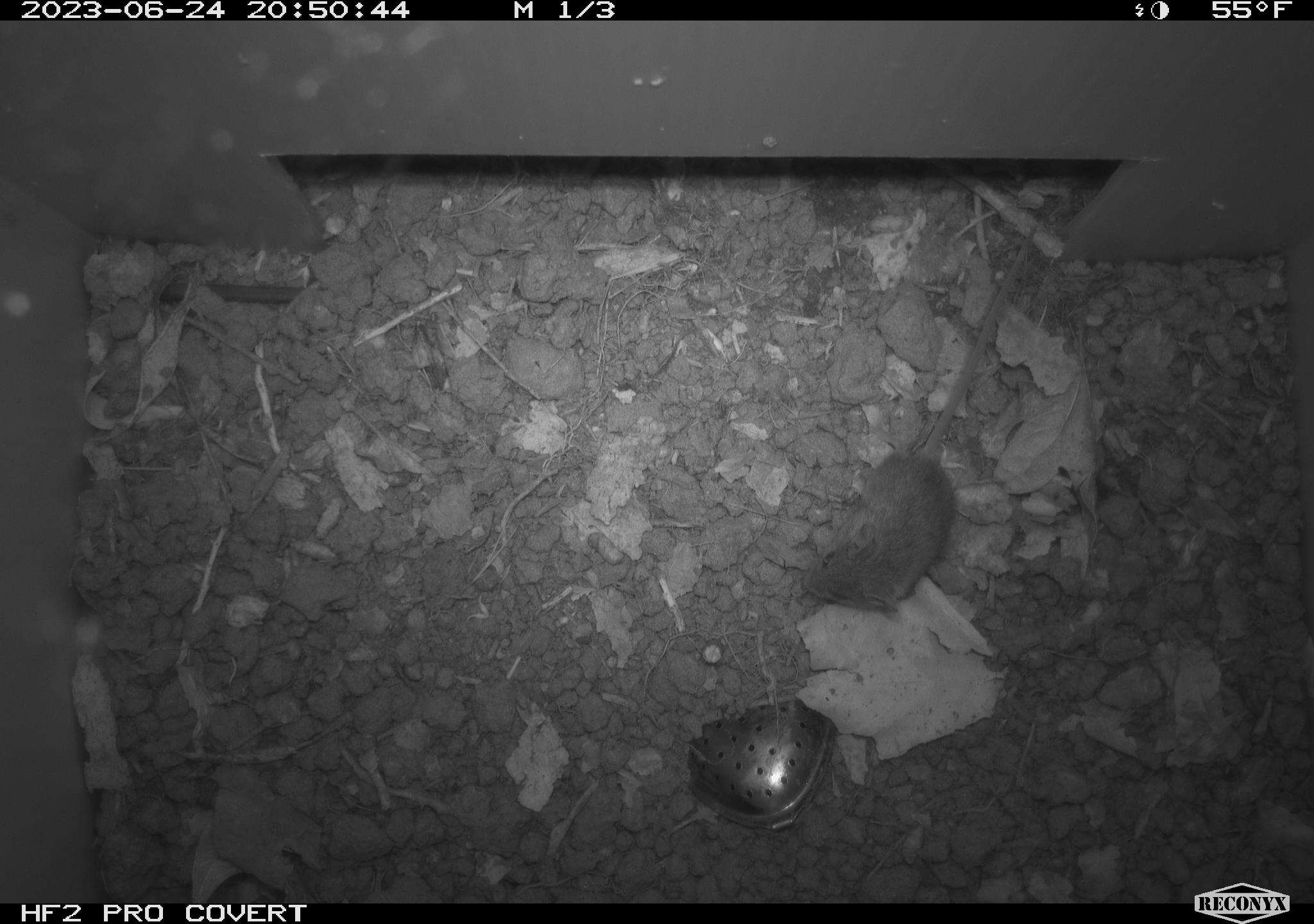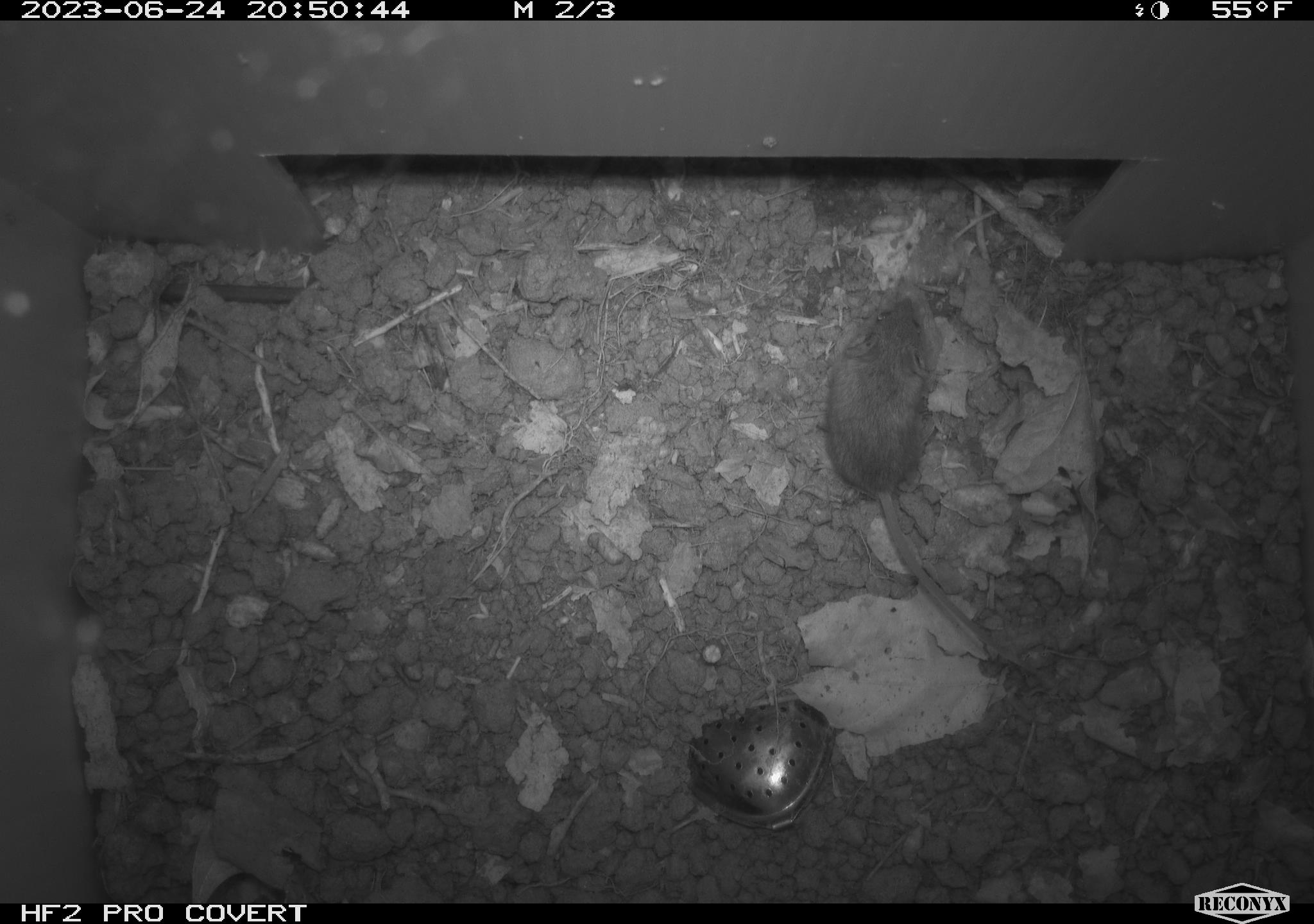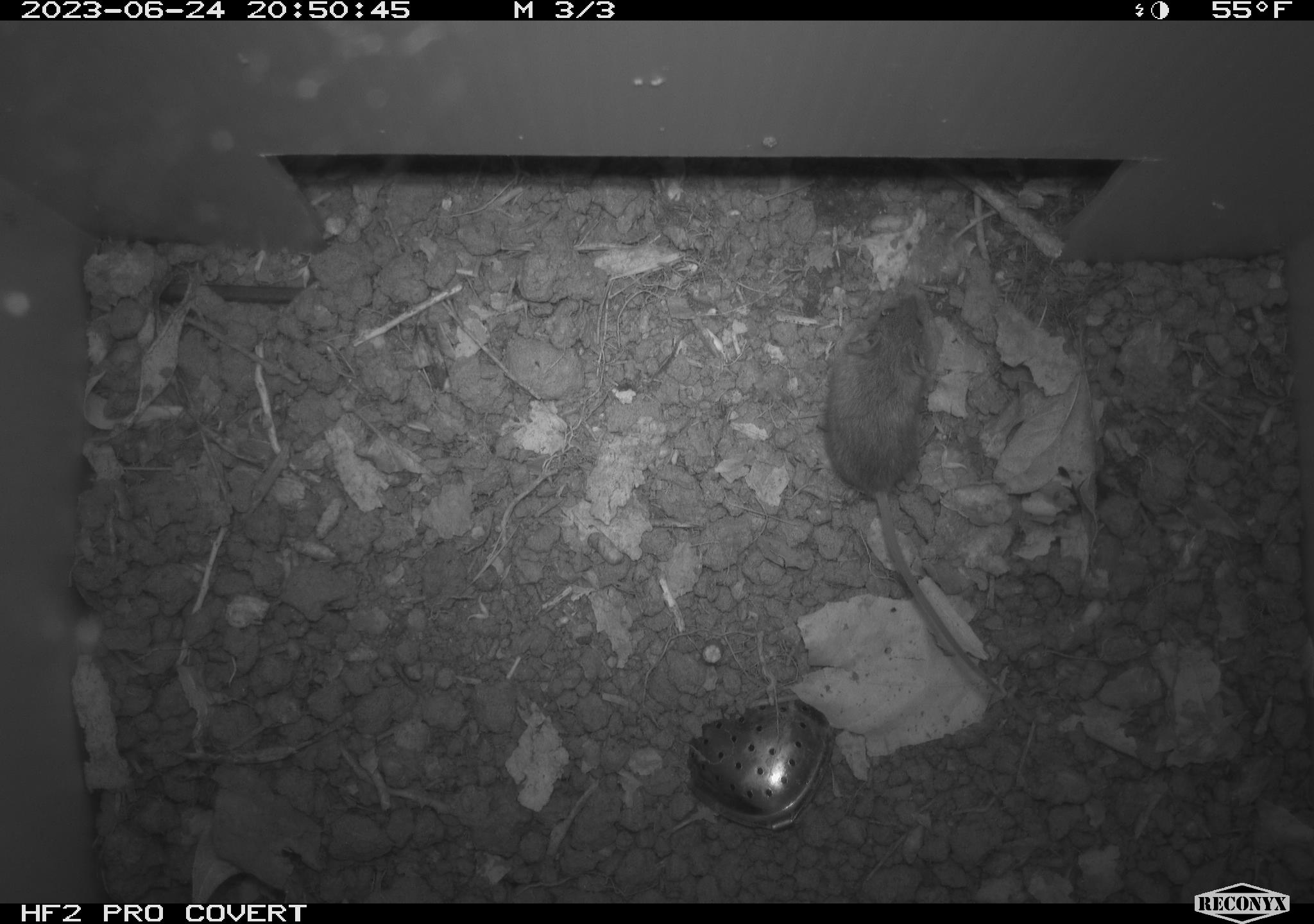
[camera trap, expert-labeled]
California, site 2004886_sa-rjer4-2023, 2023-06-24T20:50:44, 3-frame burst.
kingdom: Animalia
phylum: Chordata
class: Mammalia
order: Rodentia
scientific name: Rodentia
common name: mouse species